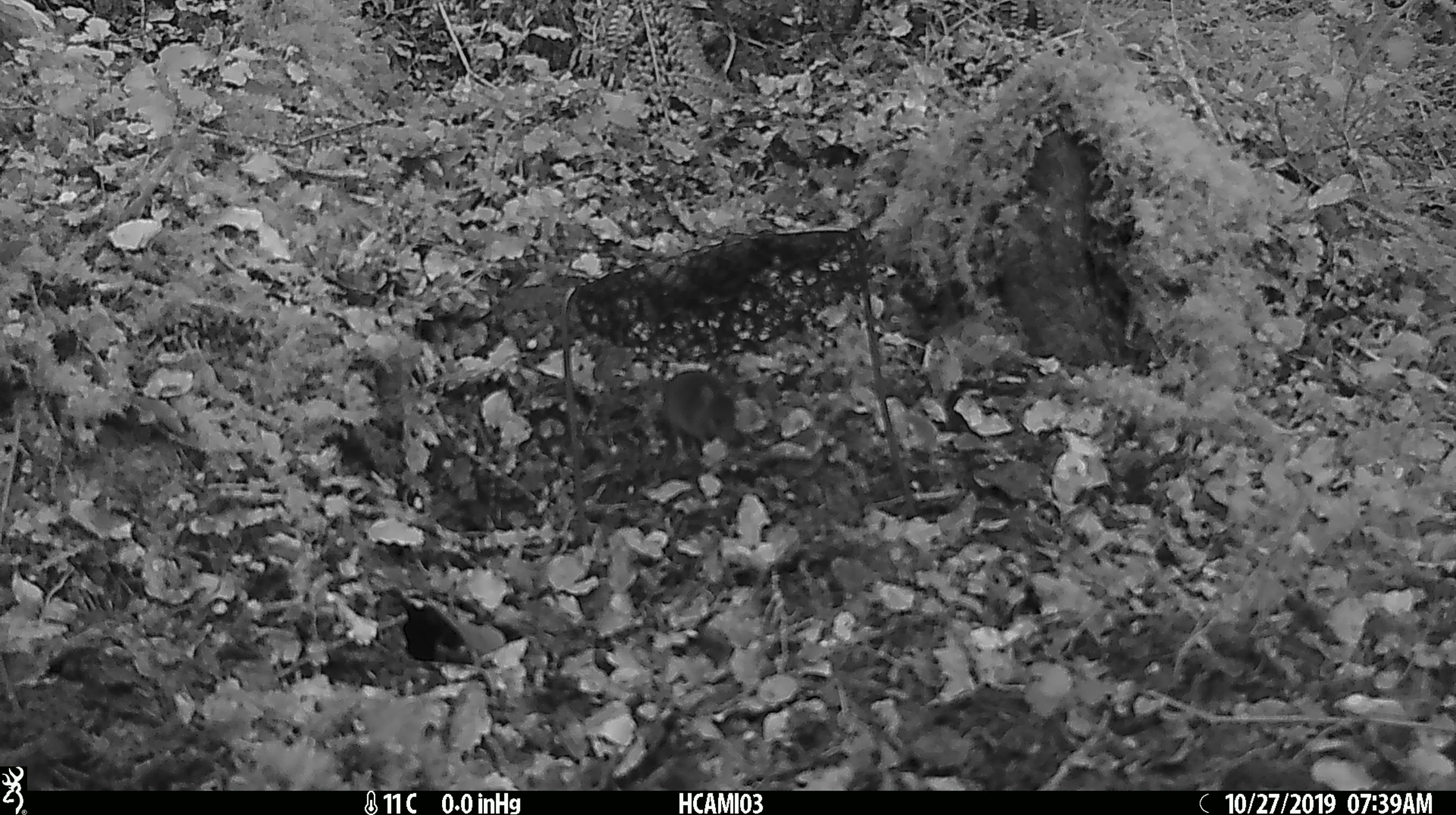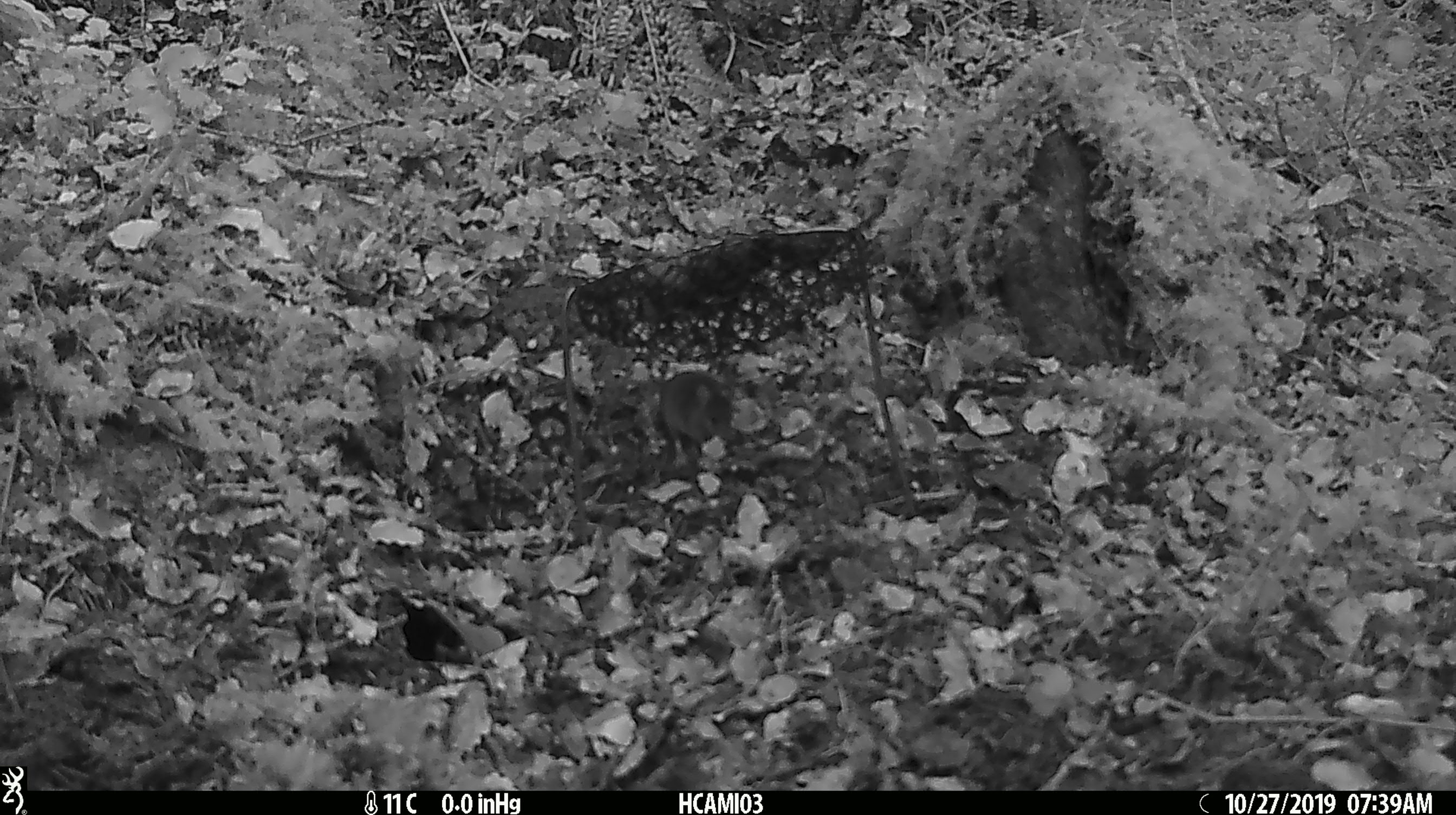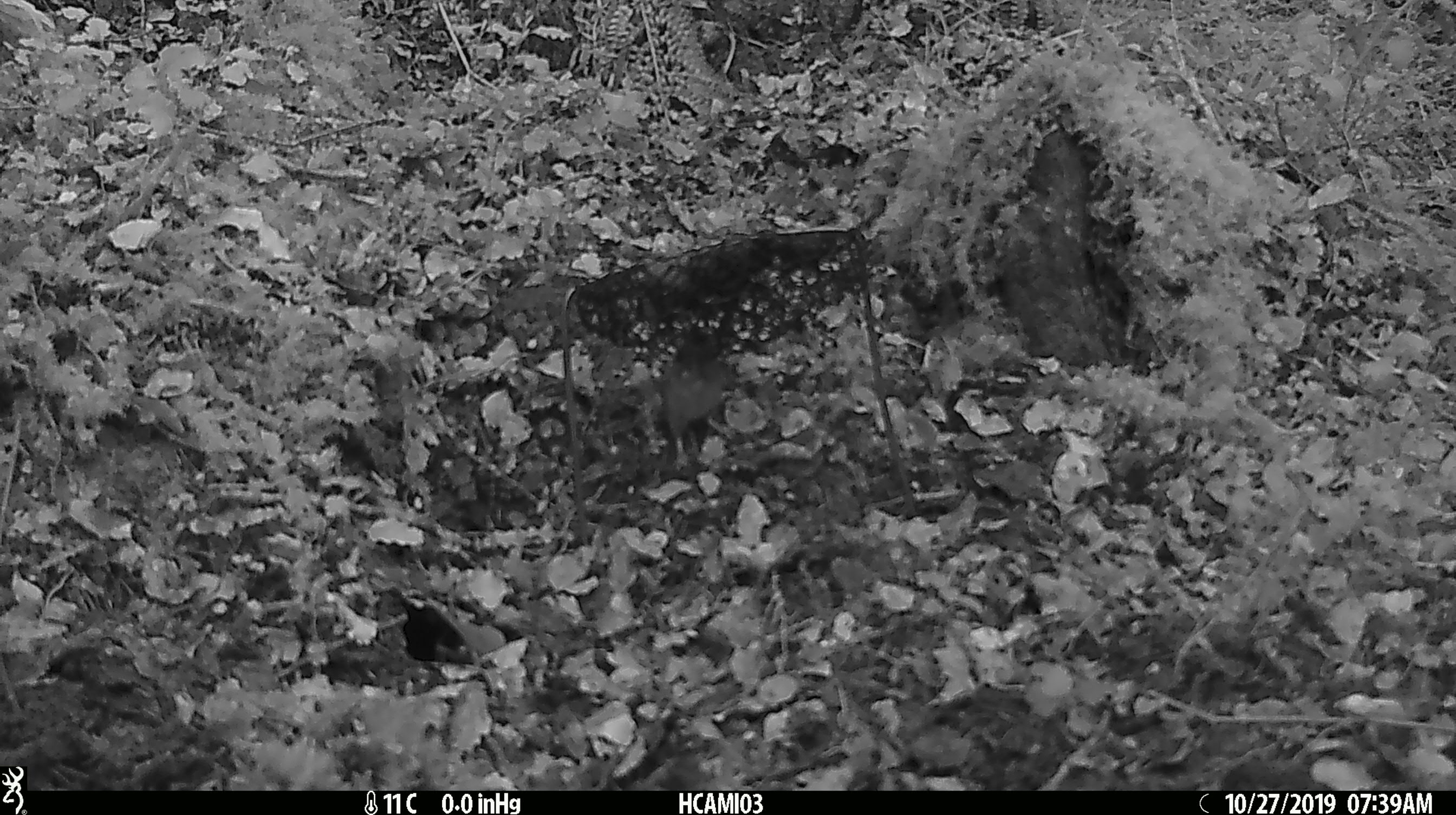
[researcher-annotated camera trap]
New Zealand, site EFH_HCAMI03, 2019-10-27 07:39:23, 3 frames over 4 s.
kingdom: Animalia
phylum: Chordata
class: Mammalia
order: Rodentia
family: Muridae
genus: Mus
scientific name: Mus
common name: mouse